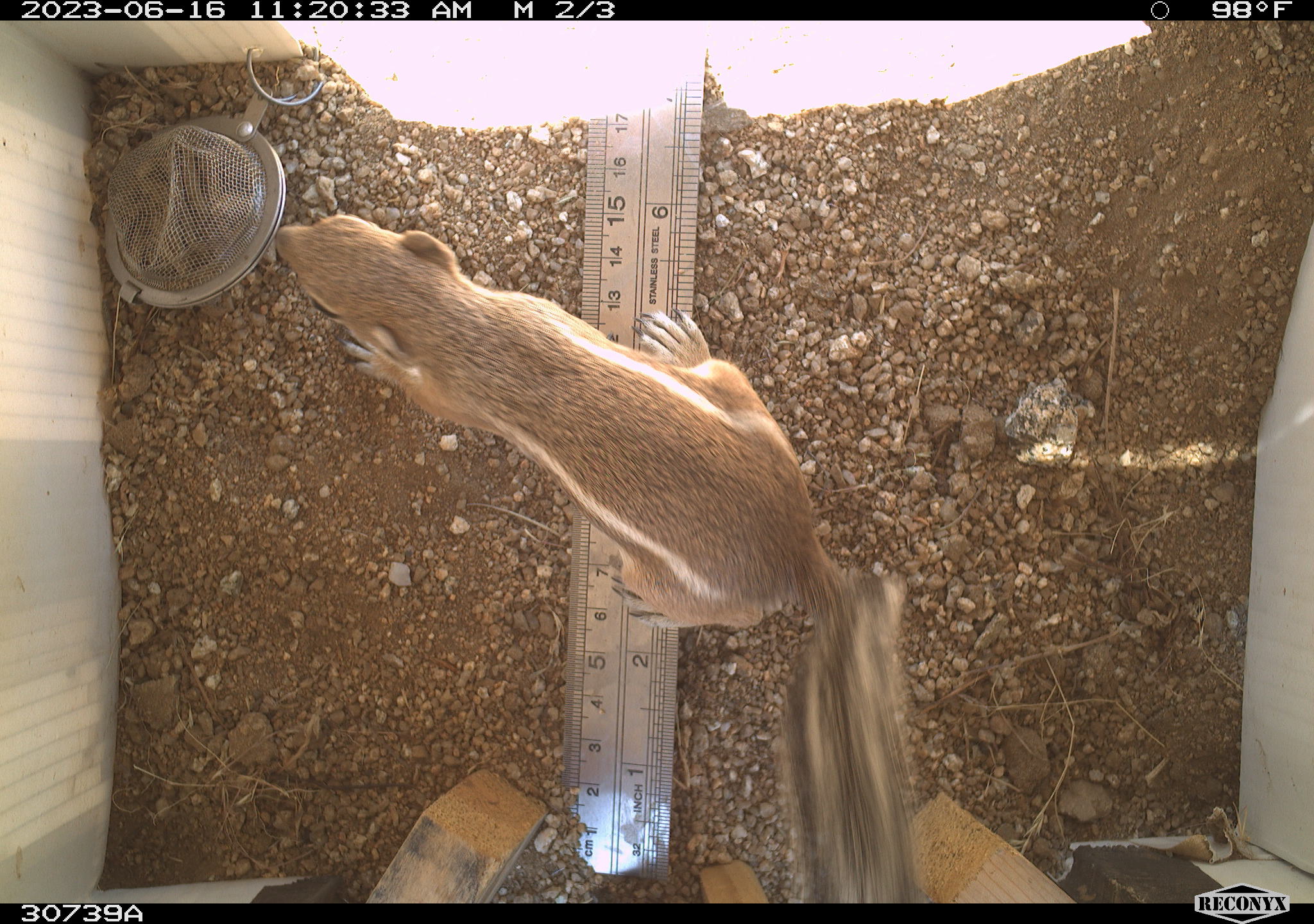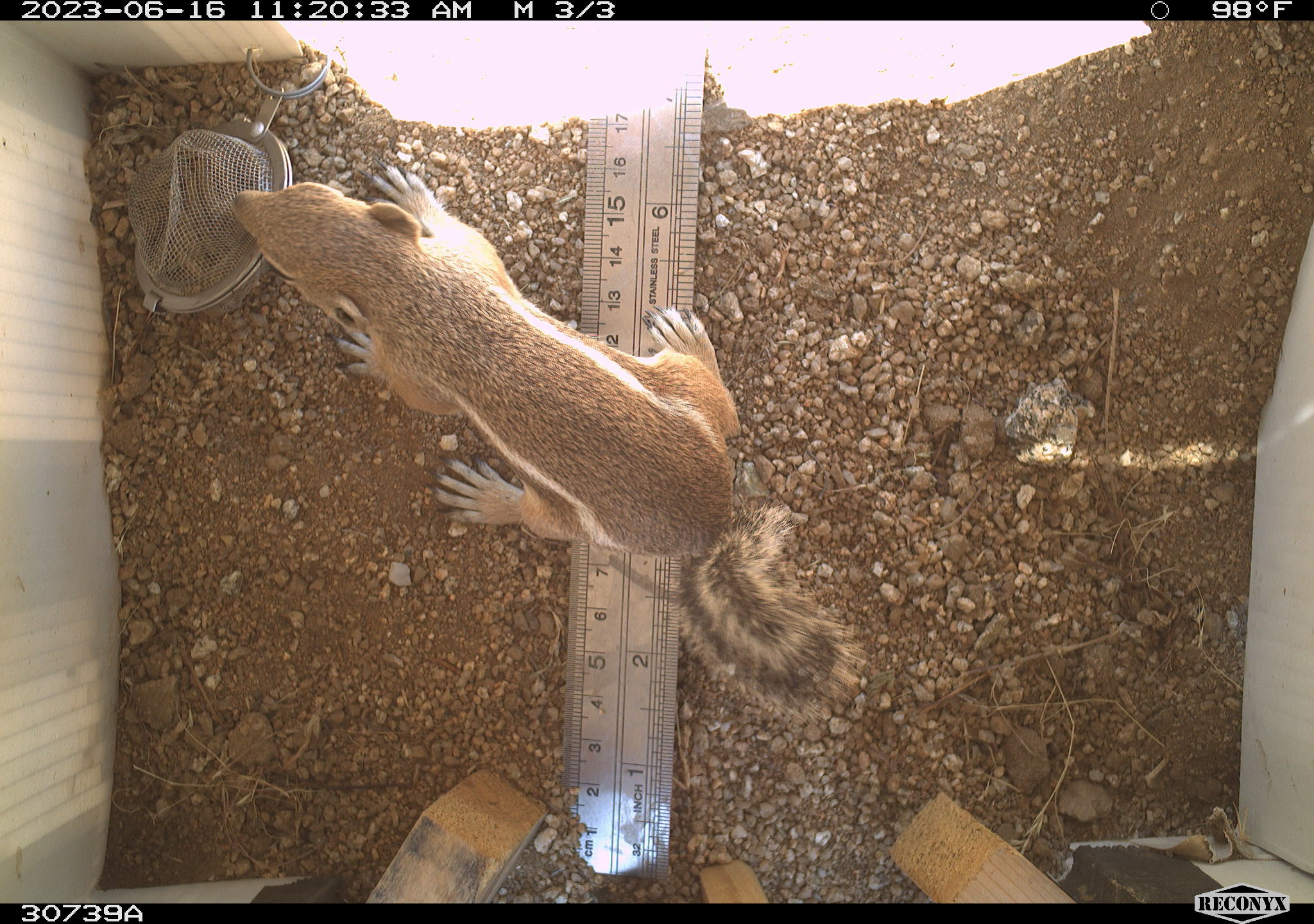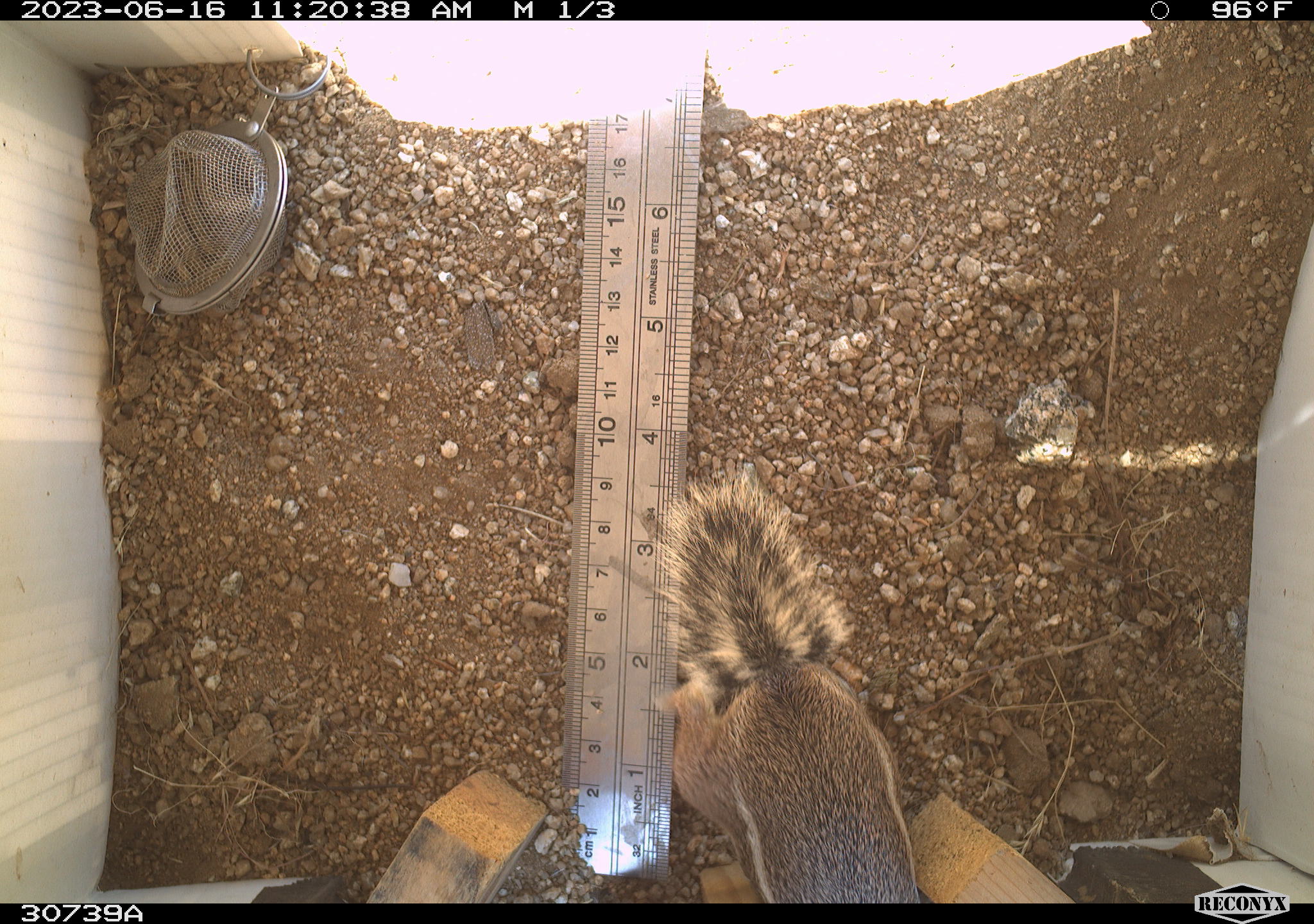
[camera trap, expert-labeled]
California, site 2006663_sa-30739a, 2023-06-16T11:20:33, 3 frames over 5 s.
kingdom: Animalia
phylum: Chordata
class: Mammalia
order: Rodentia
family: Sciuridae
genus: Ammospermophilus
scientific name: Ammospermophilus leucurus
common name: white-tailed antelope squirrel